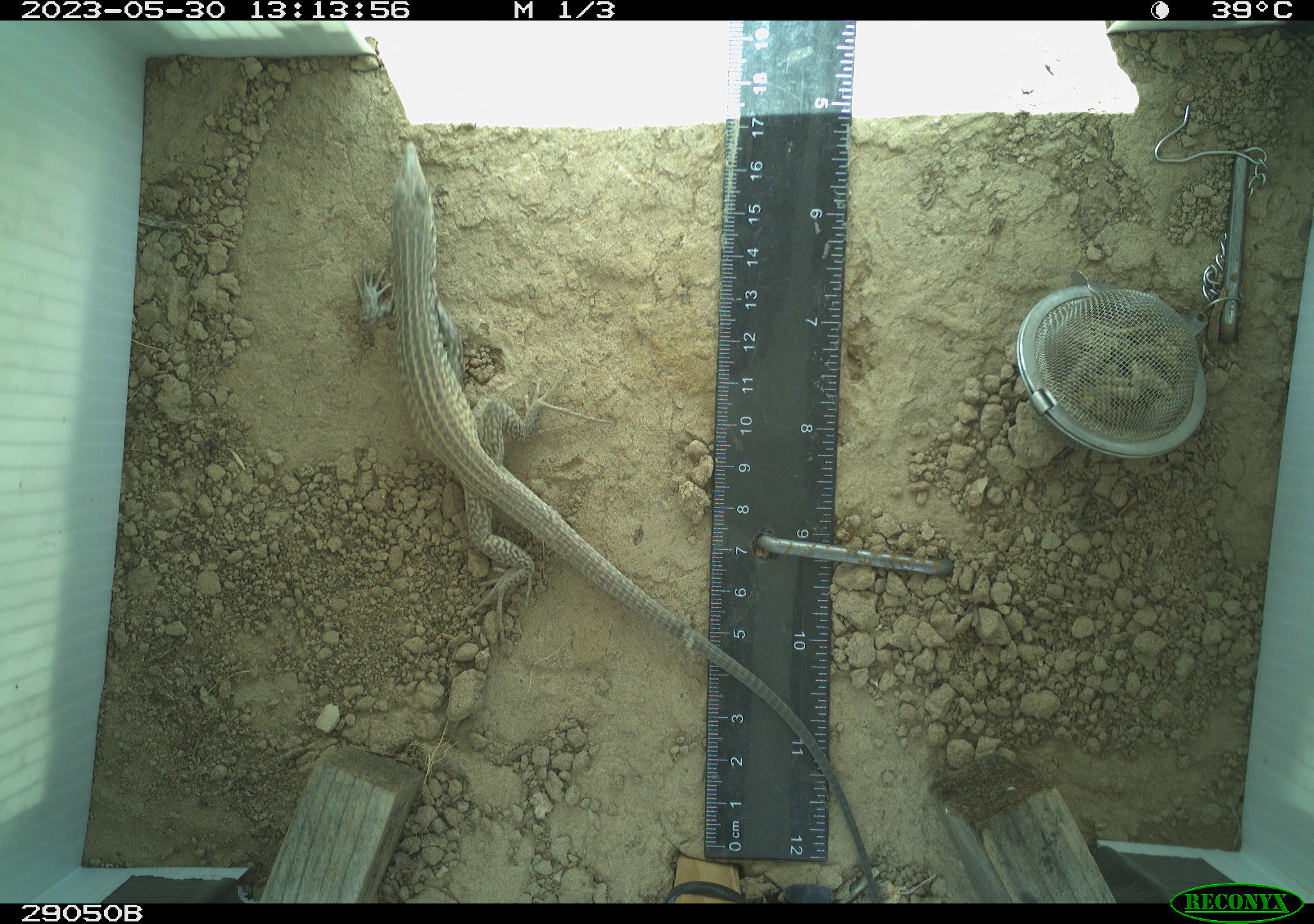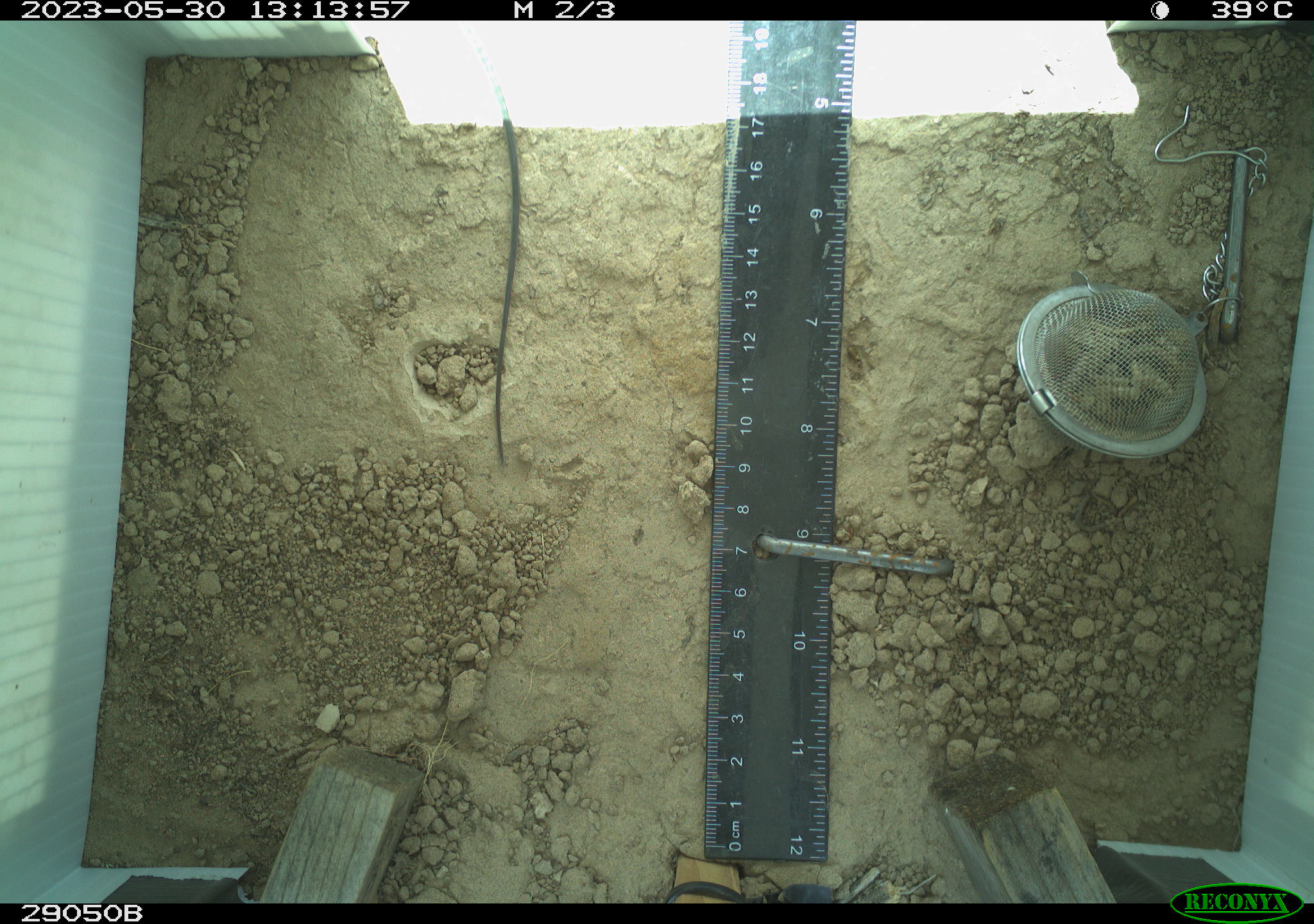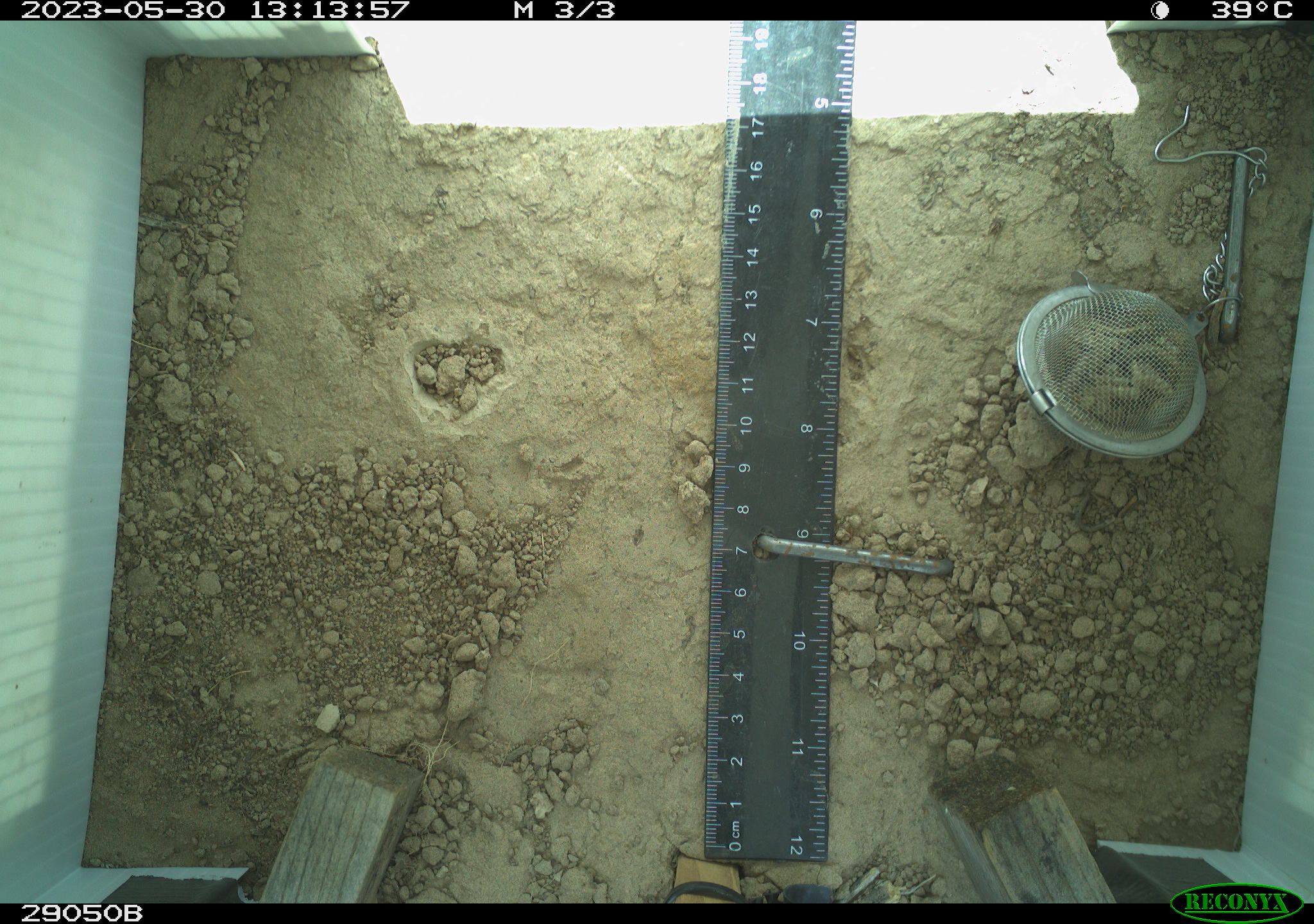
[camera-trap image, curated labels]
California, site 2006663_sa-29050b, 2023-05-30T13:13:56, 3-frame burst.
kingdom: Animalia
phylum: Chordata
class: Reptilia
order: Squamata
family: Teiidae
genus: Aspidoscelis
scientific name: Aspidoscelis tigris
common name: western whiptail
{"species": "western whiptail (Aspidoscelis tigris)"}